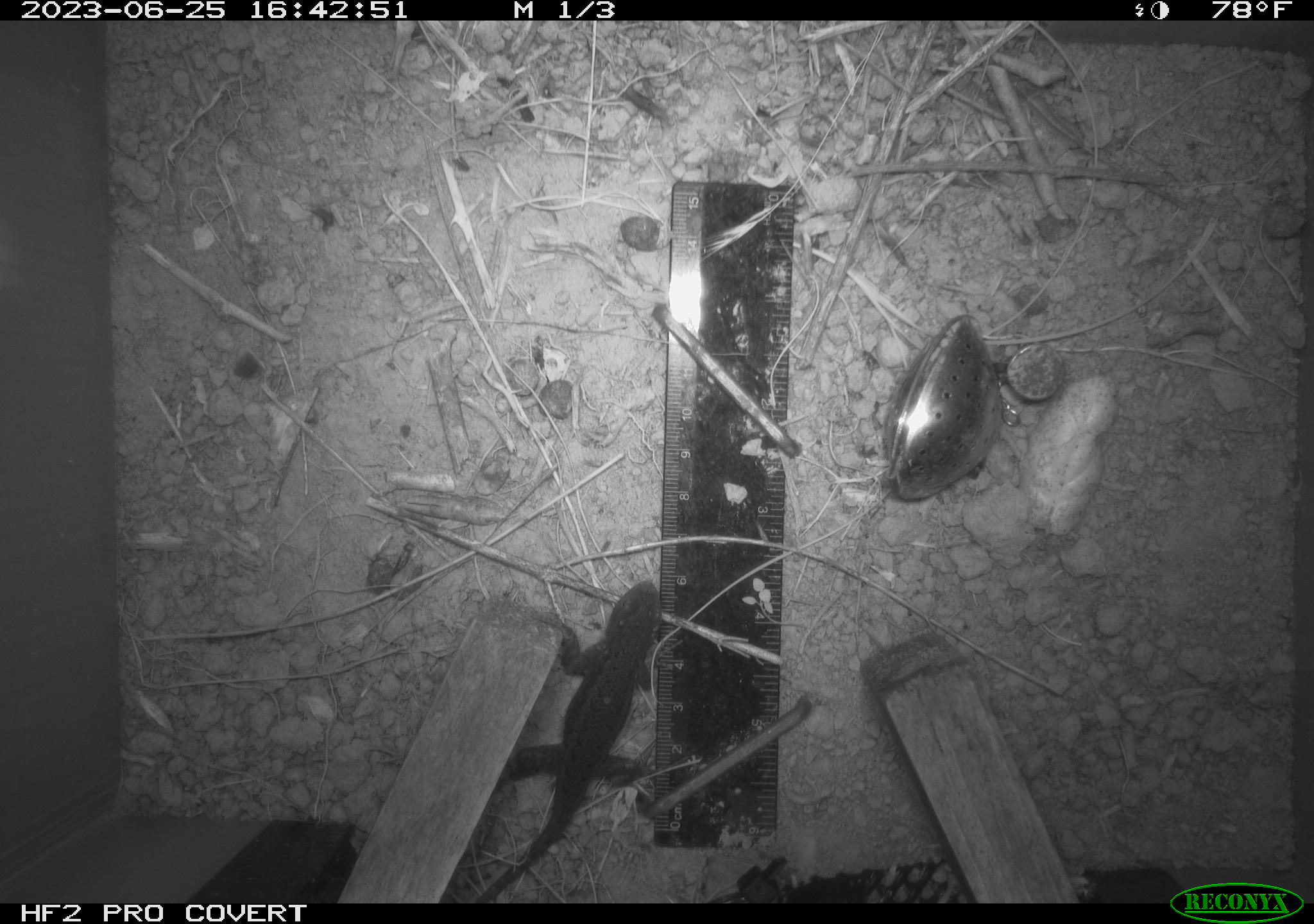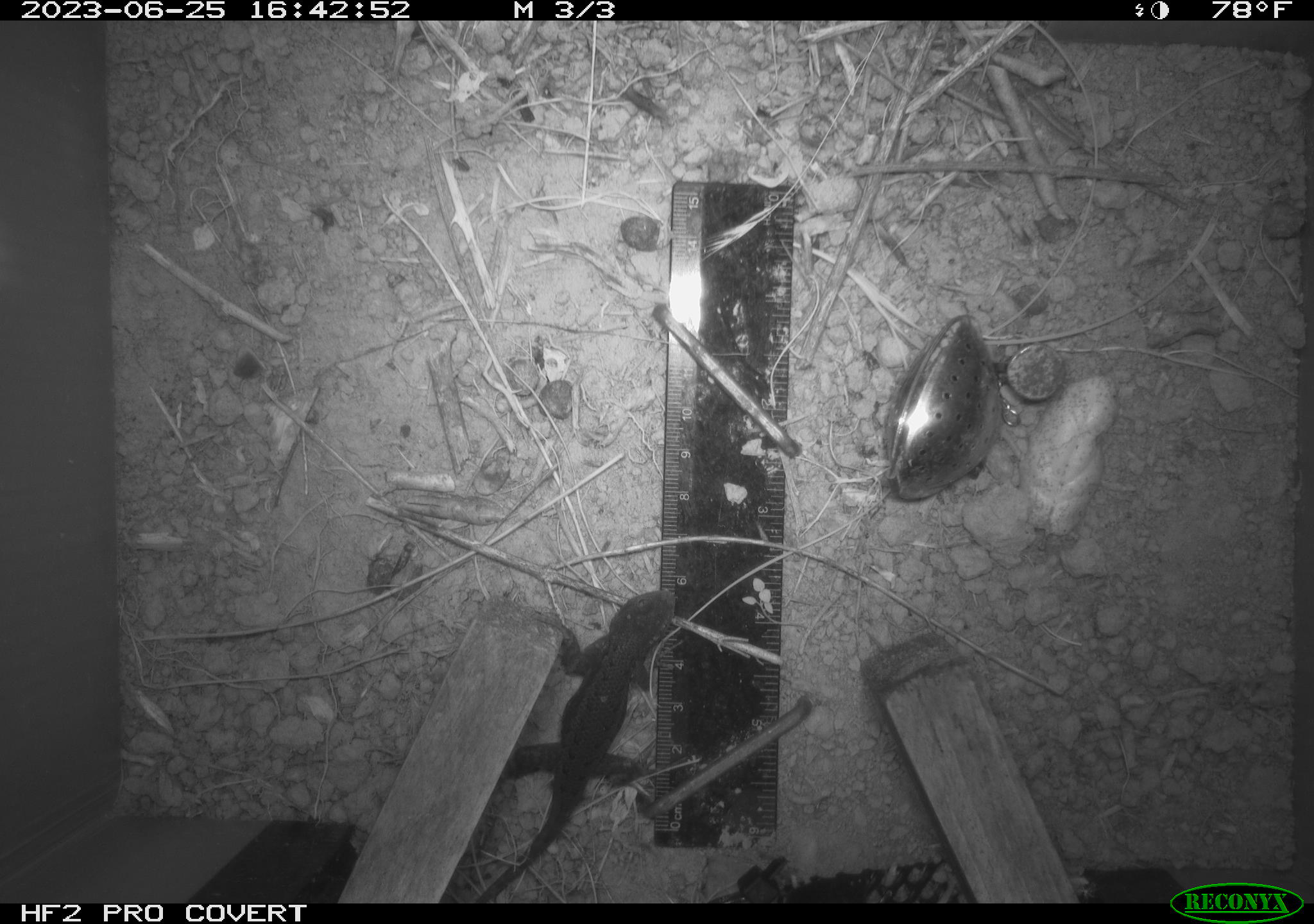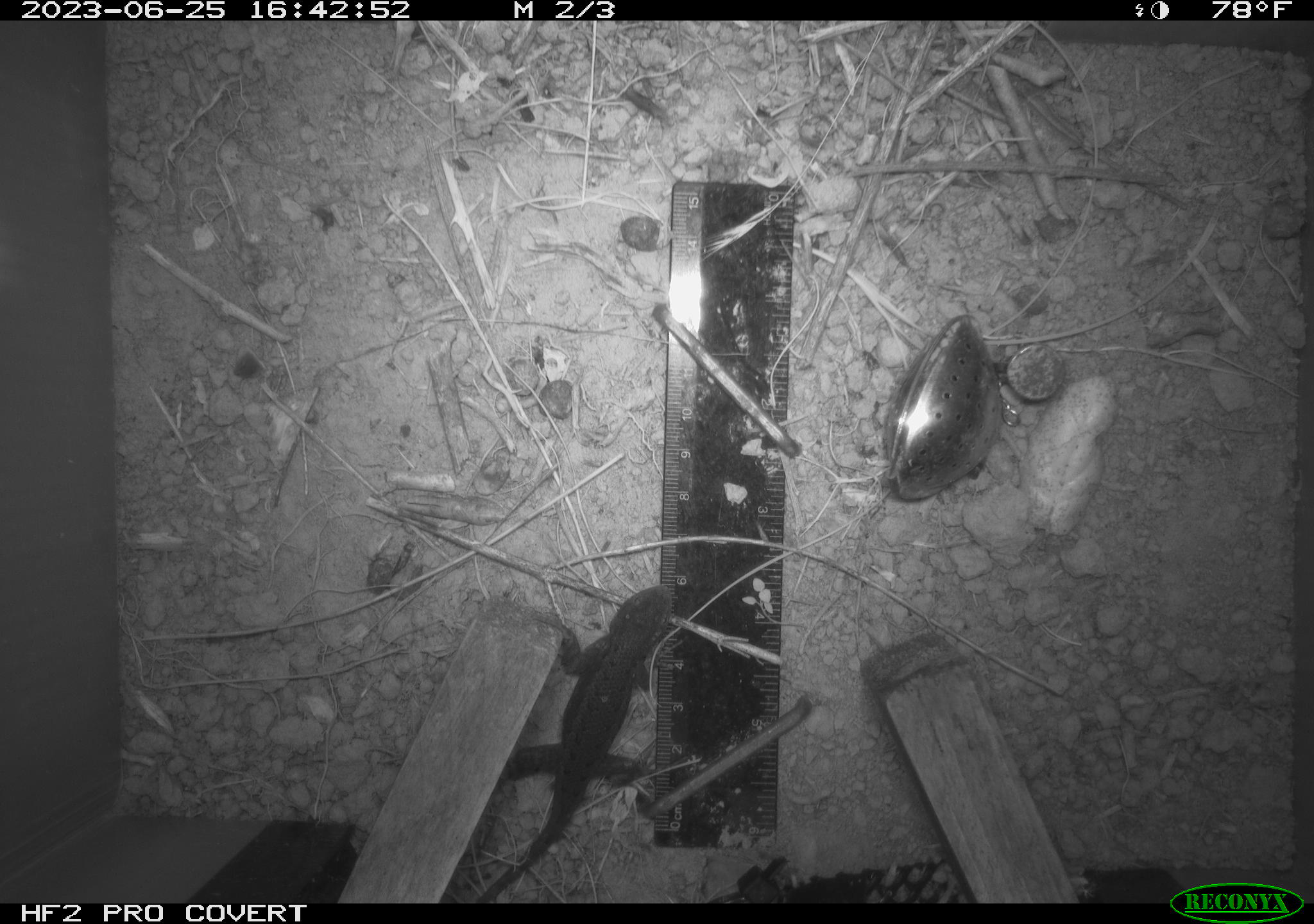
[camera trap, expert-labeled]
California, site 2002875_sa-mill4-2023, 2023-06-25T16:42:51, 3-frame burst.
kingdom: Animalia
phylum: Chordata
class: Reptilia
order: Squamata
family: Phrynosomatidae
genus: Sceloporus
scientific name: Sceloporus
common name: spiny lizards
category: sceloporus species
Sceloporus species (spiny lizards) (Sceloporus).